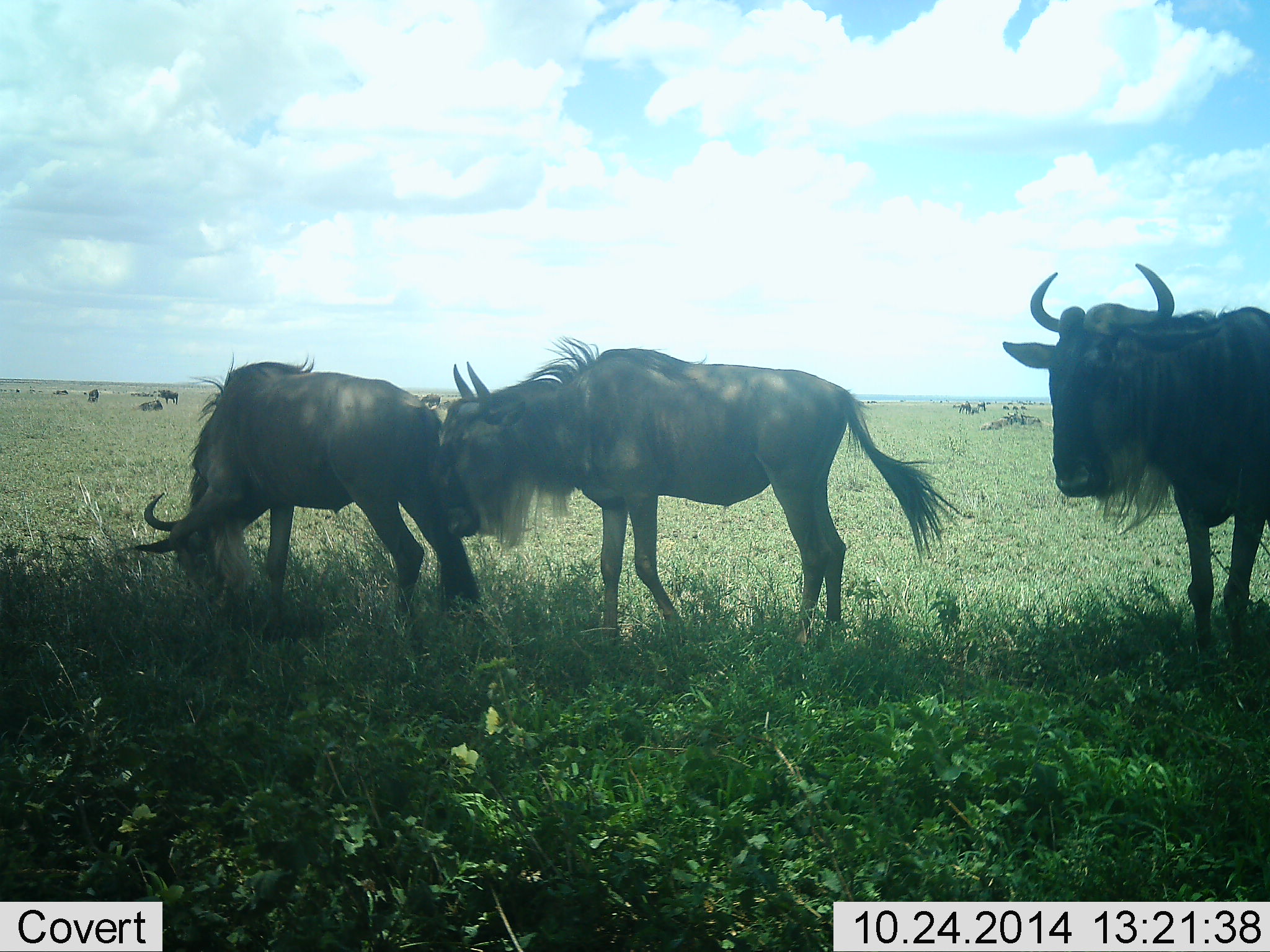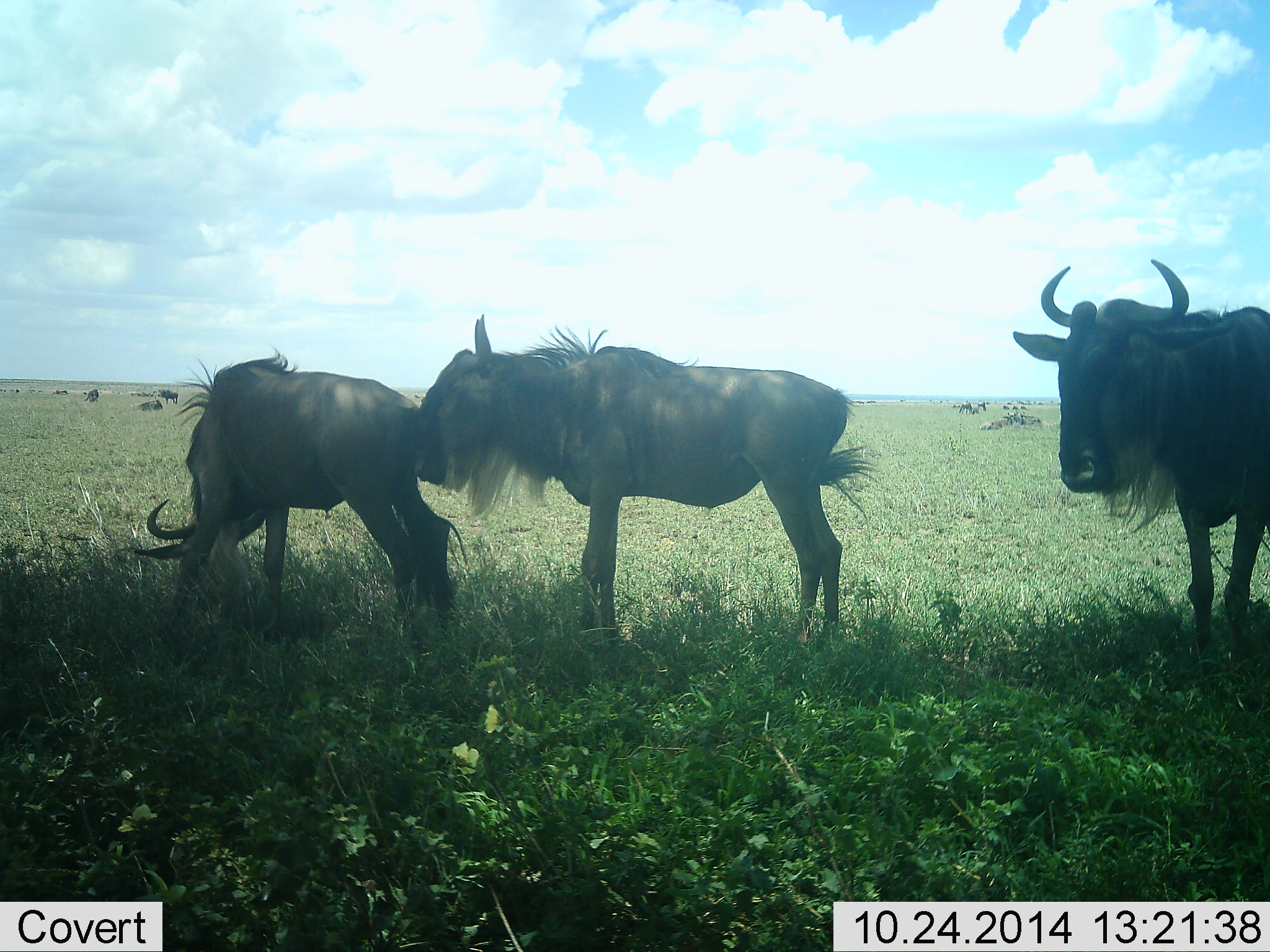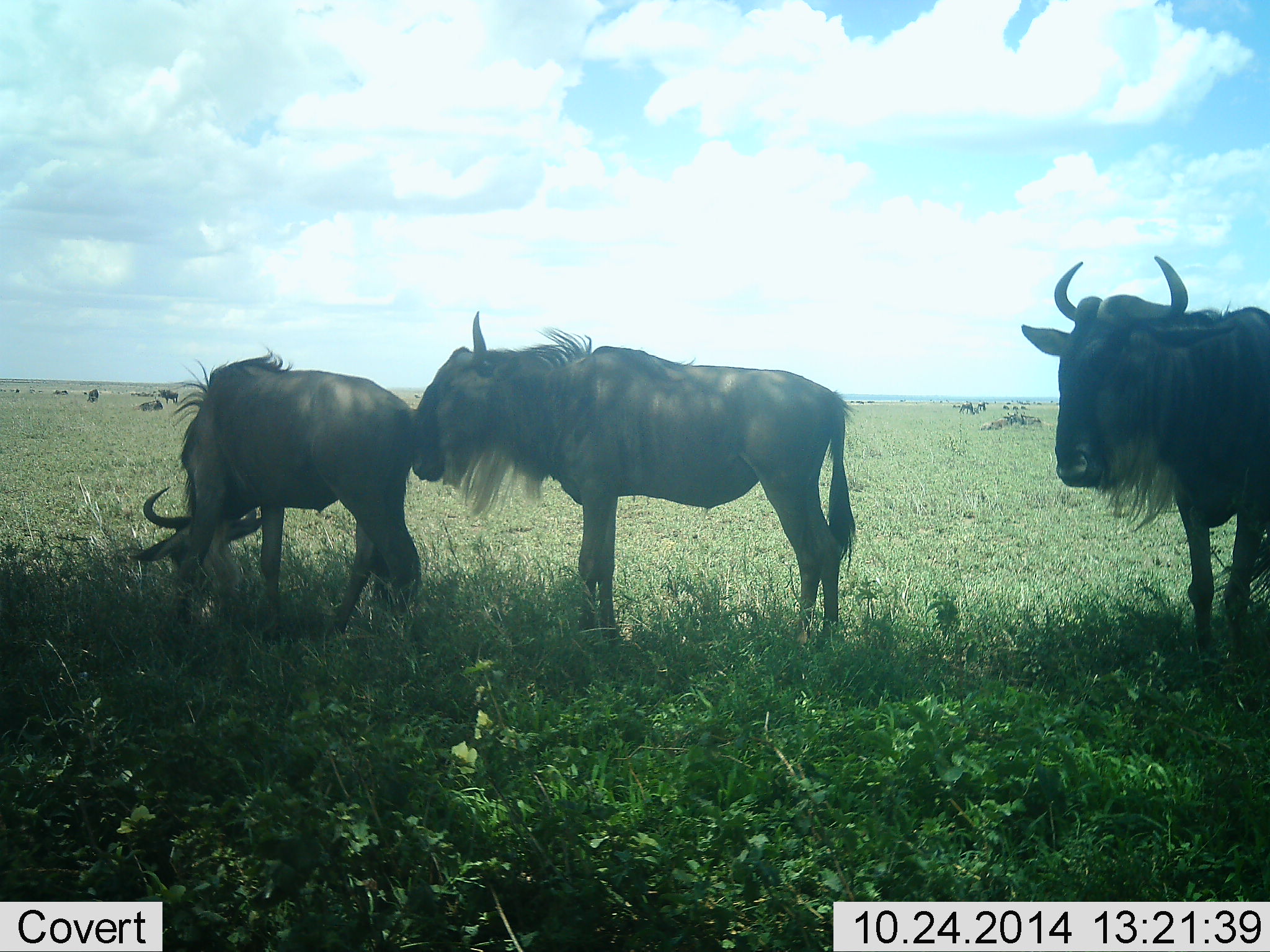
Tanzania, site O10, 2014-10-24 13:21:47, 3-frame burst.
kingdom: Animalia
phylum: Chordata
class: Mammalia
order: Artiodactyla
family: Bovidae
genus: Connochaetes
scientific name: Connochaetes taurinus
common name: blue wildebeest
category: wildebeest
Wildebeest (blue wildebeest) (Connochaetes taurinus), count 11-50. Behavior (volunteer vote fractions): standing 90%, resting 30%, moving 20%, interacting 40%. Young present (vote fraction): 0%. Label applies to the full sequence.